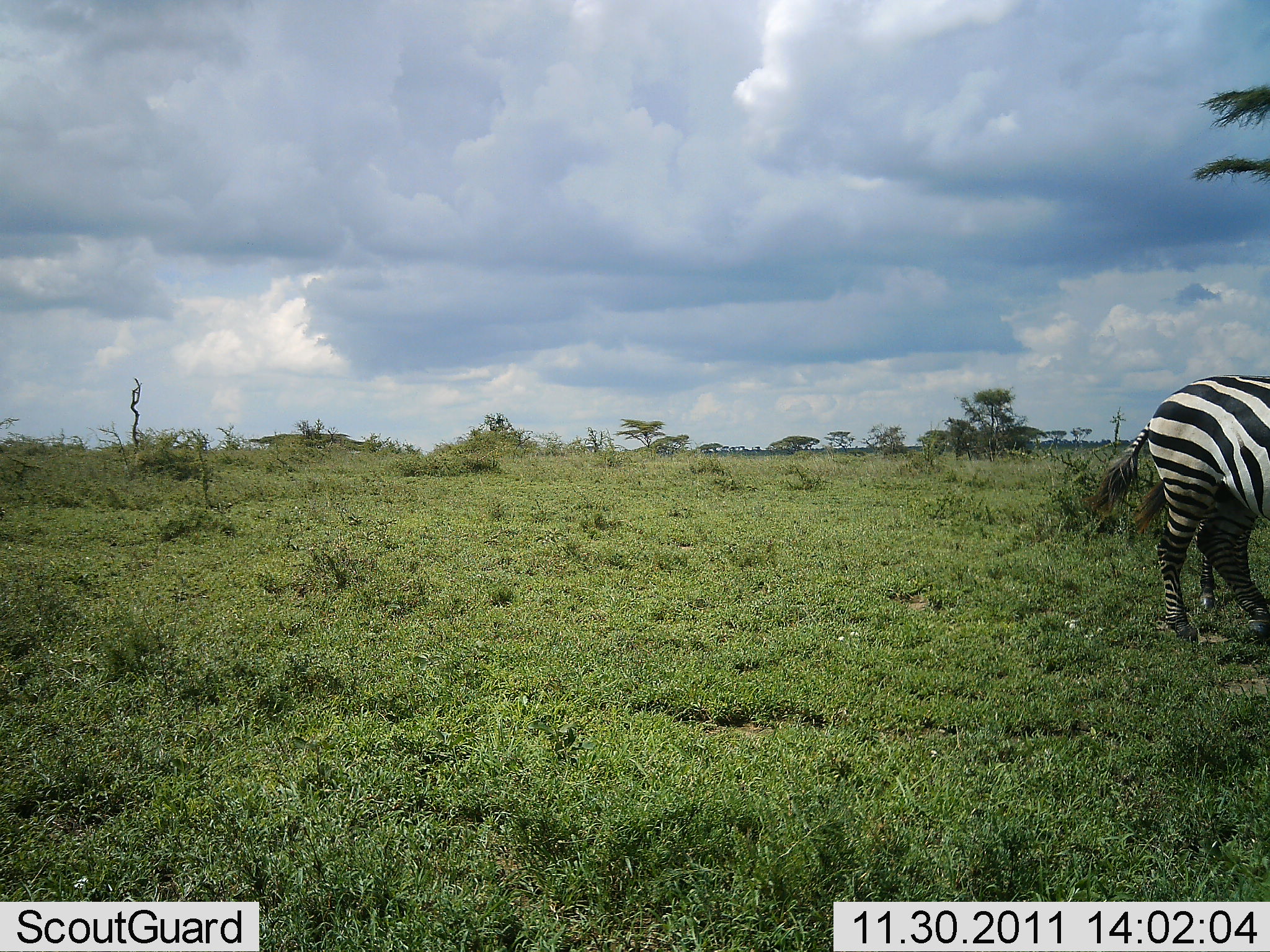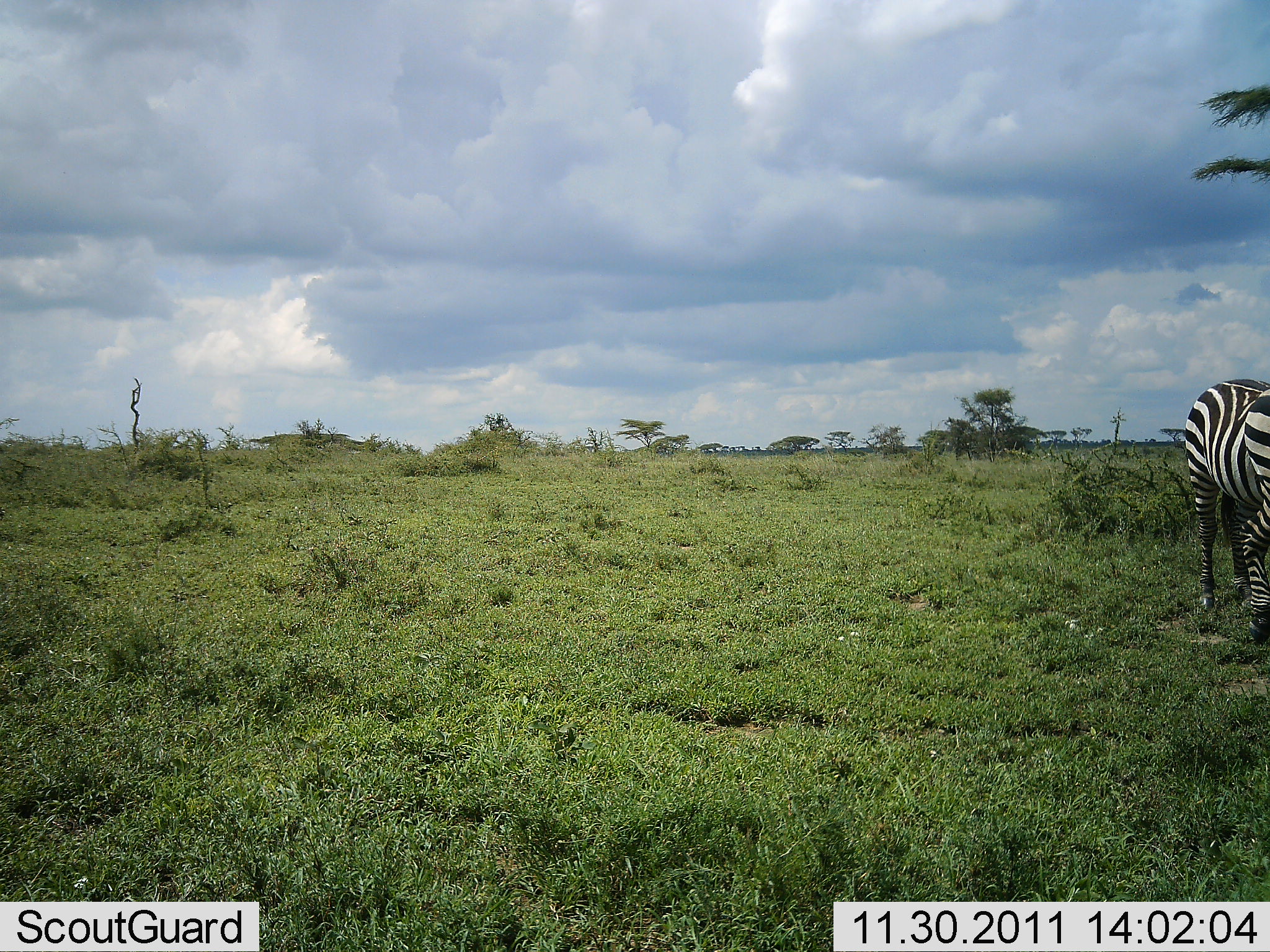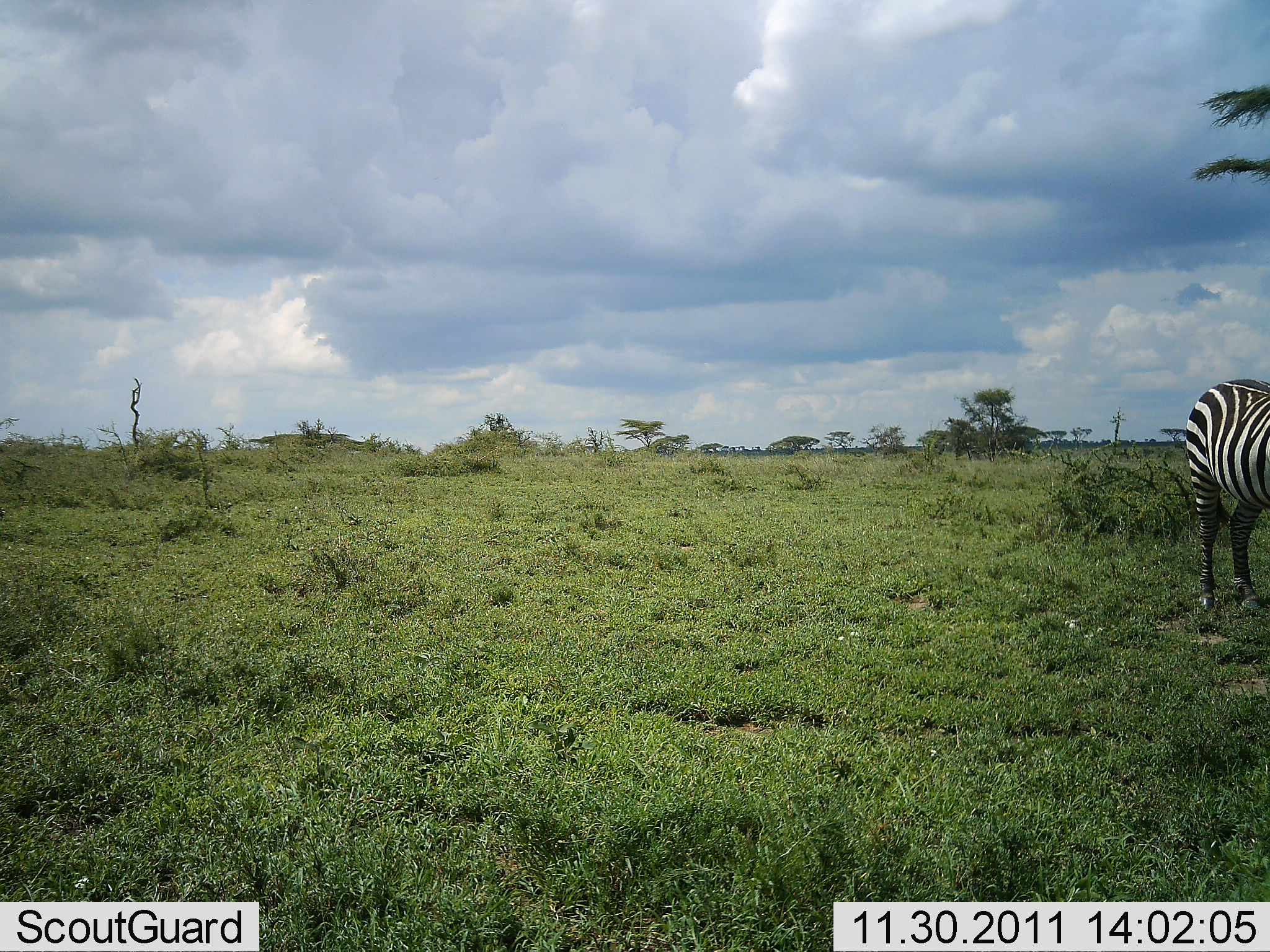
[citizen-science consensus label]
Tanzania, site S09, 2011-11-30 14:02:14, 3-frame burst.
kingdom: Animalia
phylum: Chordata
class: Mammalia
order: Perissodactyla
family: Equidae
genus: Equus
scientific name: Equus quagga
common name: plains zebra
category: zebra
Zebra (plains zebra) (Equus quagga), count 2. Behavior (volunteer vote fractions): standing 55%, resting 0%, moving 27%, interacting 9%. Young present (vote fraction): 0%. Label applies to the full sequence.